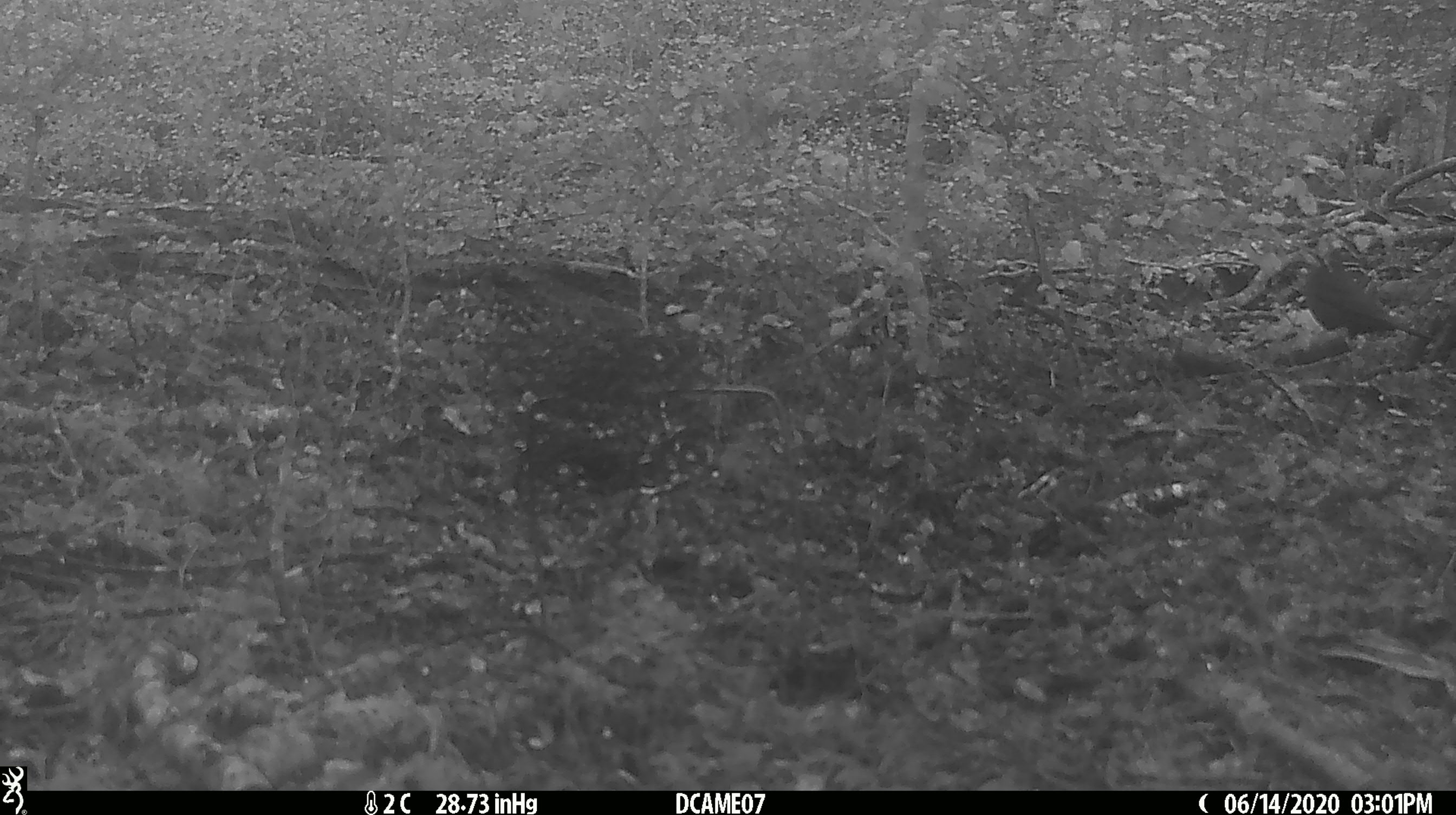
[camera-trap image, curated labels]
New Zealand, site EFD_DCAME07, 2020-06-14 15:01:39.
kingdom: Animalia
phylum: Chordata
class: Aves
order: Passeriformes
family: Turdidae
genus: Turdus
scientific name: Turdus merula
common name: eurasian blackbird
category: blackbird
Blackbird (eurasian blackbird) (Turdus merula).